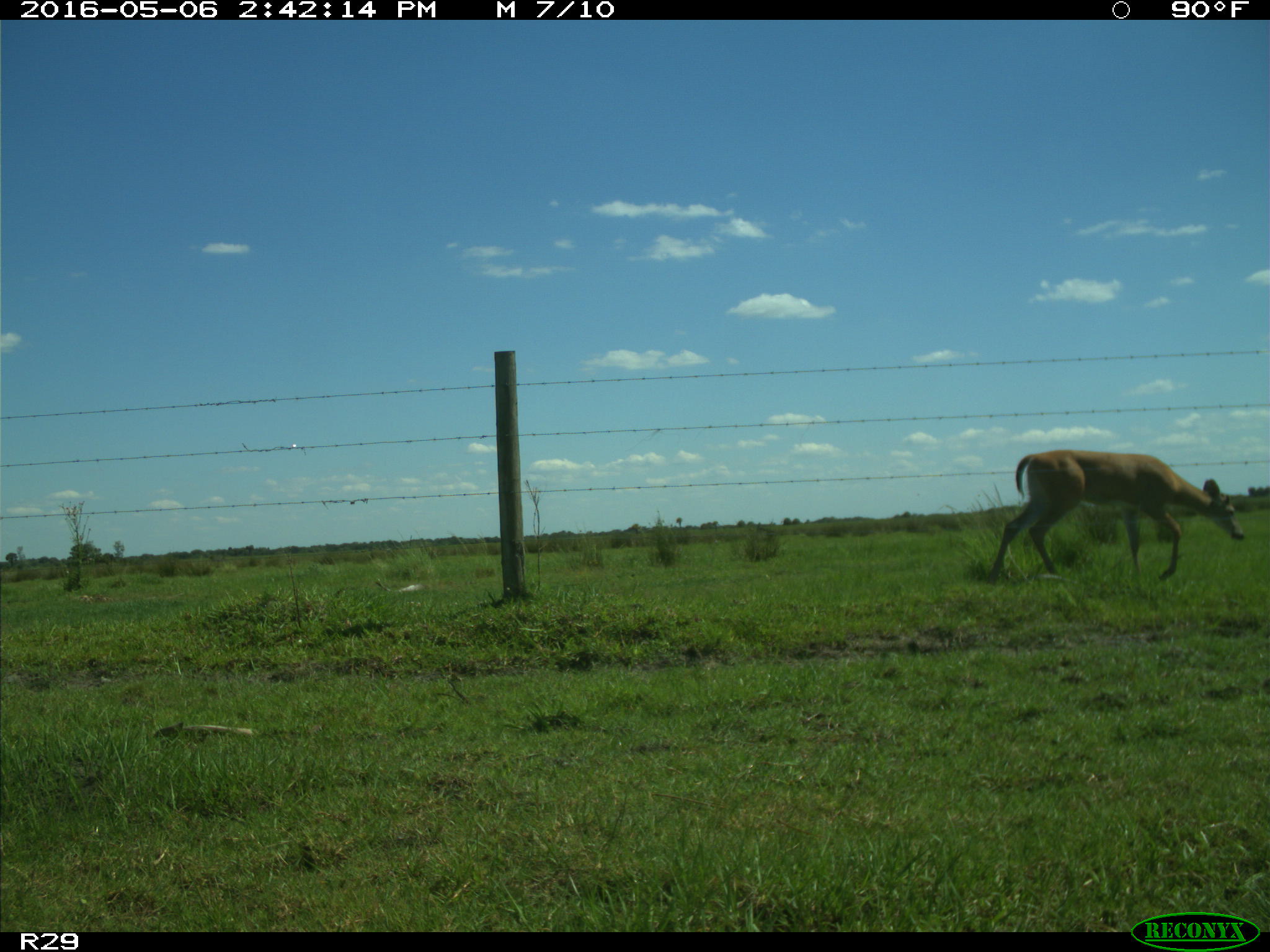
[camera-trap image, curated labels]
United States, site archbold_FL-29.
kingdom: Animalia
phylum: Chordata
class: Mammalia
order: Artiodactyla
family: Cervidae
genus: Odocoileus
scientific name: Odocoileus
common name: deer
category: unidentified deer